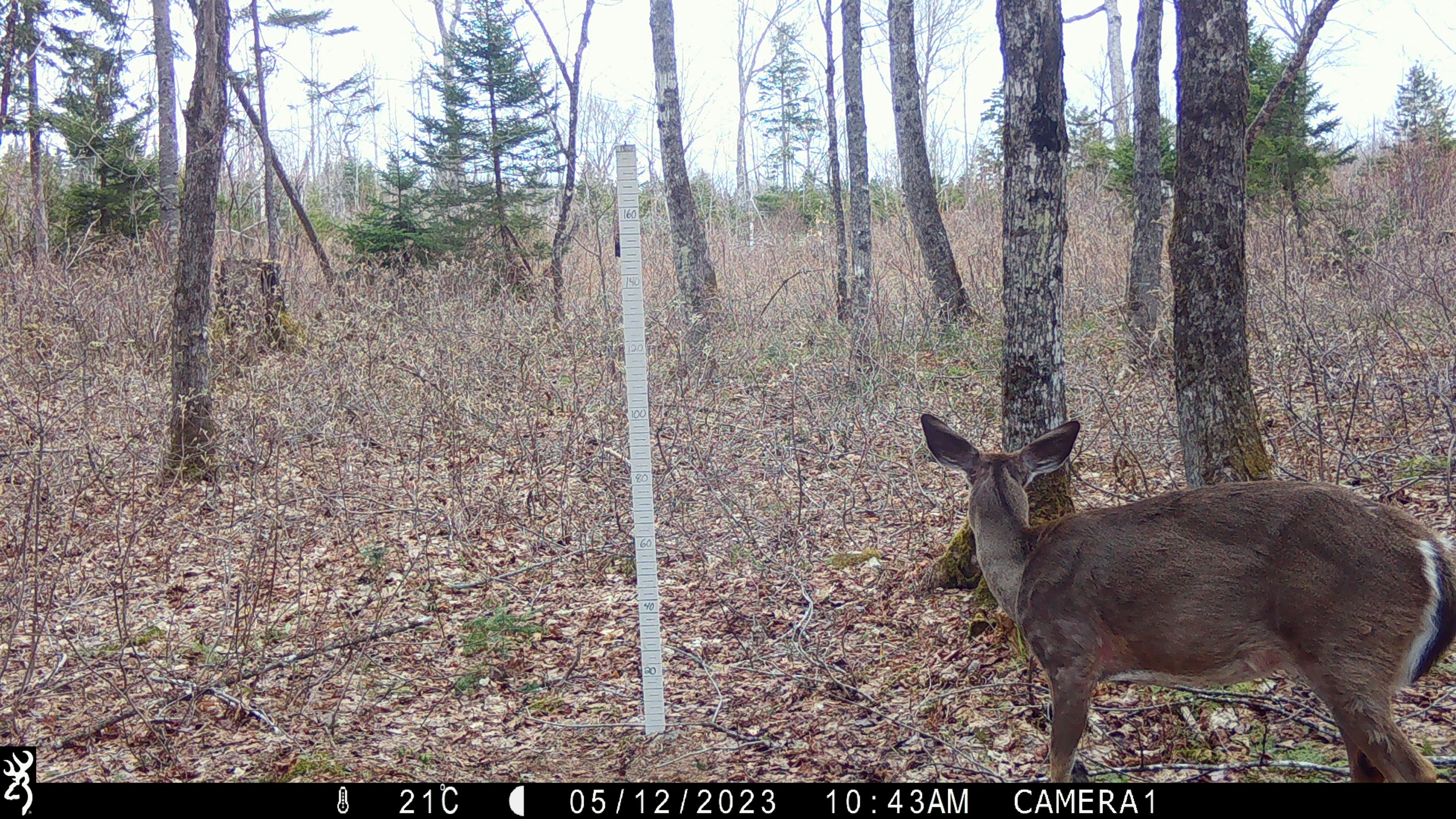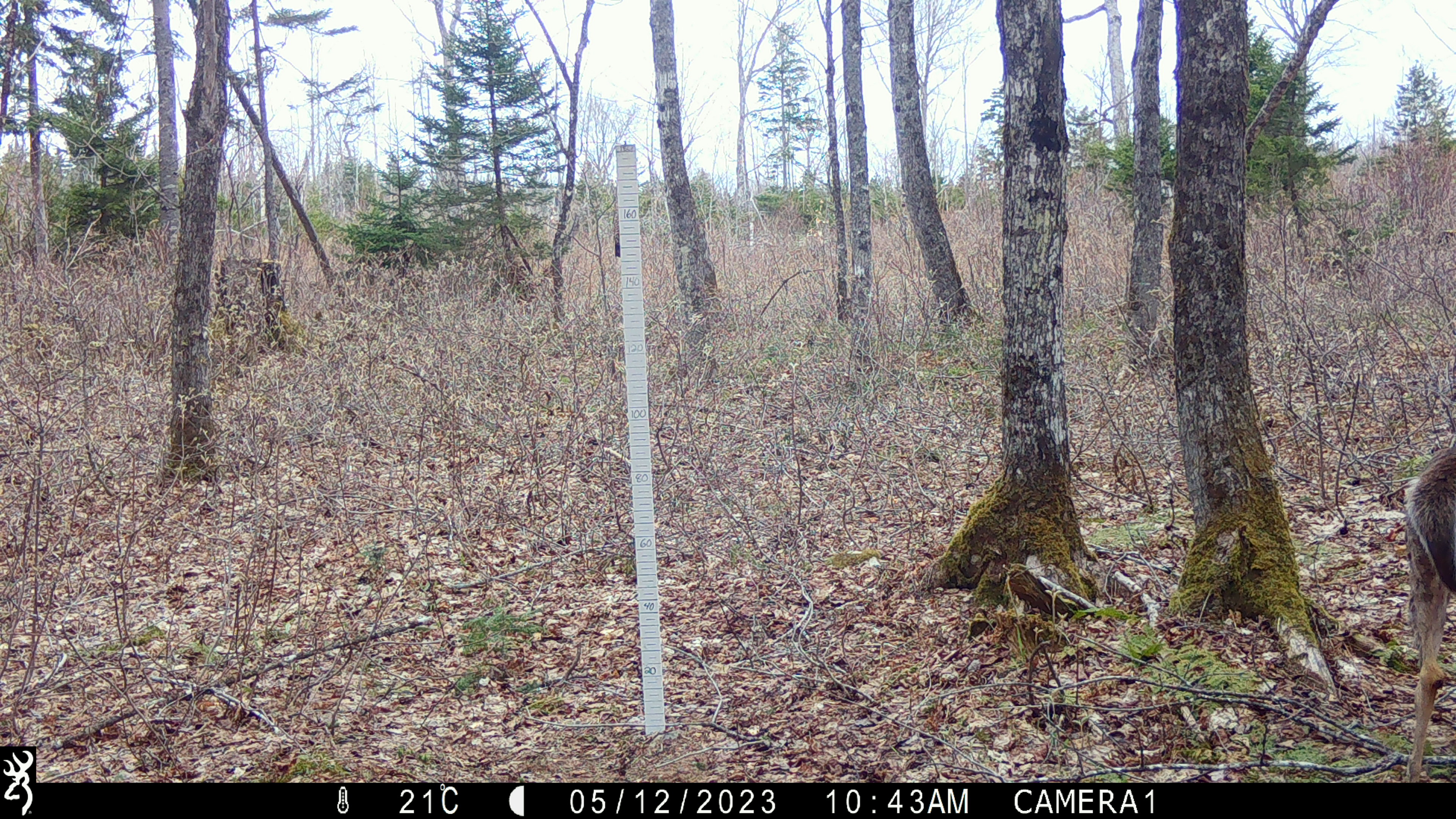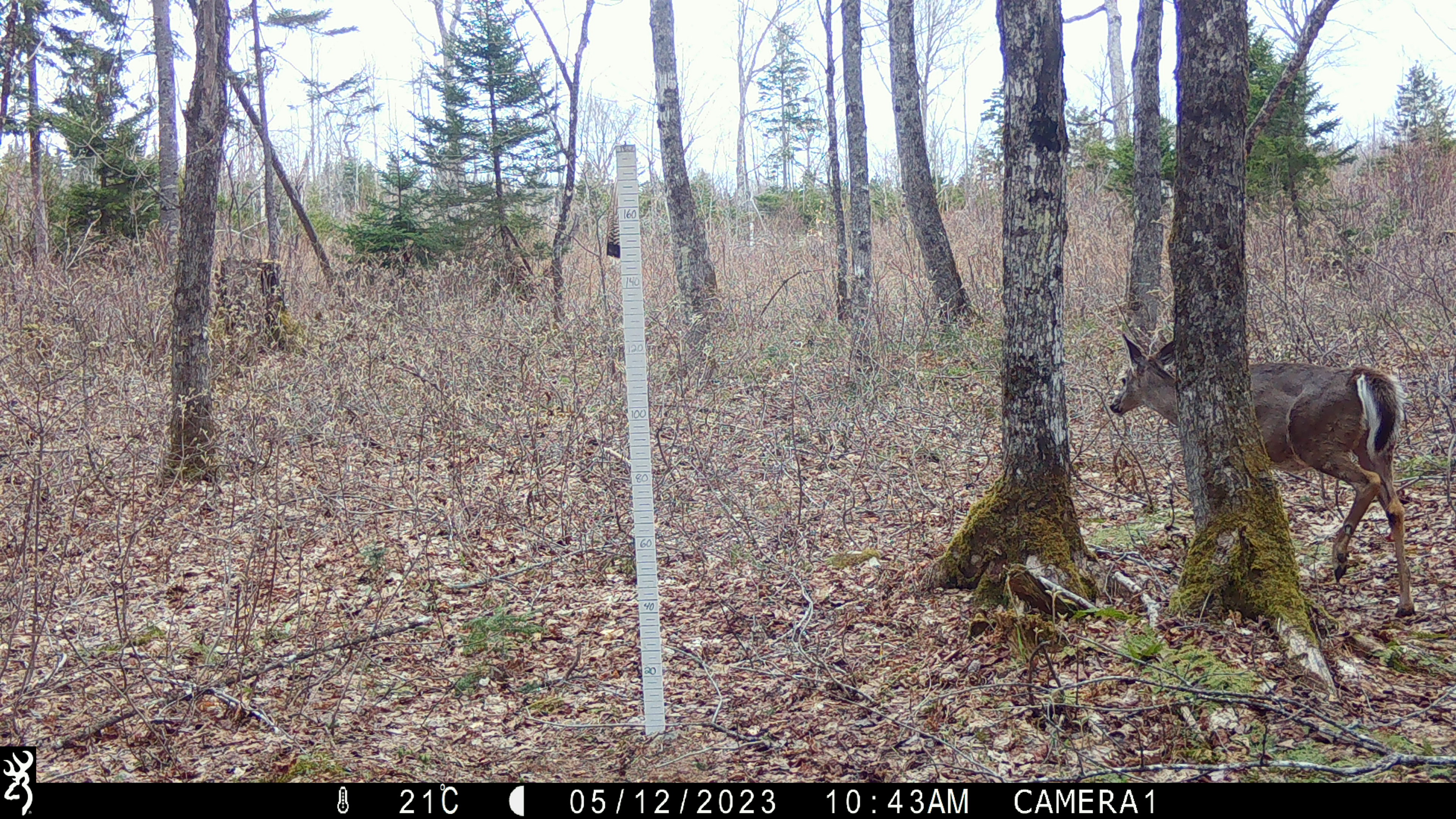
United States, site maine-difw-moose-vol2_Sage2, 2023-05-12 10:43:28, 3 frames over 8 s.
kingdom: Animalia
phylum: Chordata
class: Mammalia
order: Artiodactyla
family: Cervidae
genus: Odocoileus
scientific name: Odocoileus virginianus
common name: white-tailed deer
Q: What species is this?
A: White-tailed deer (Odocoileus virginianus).